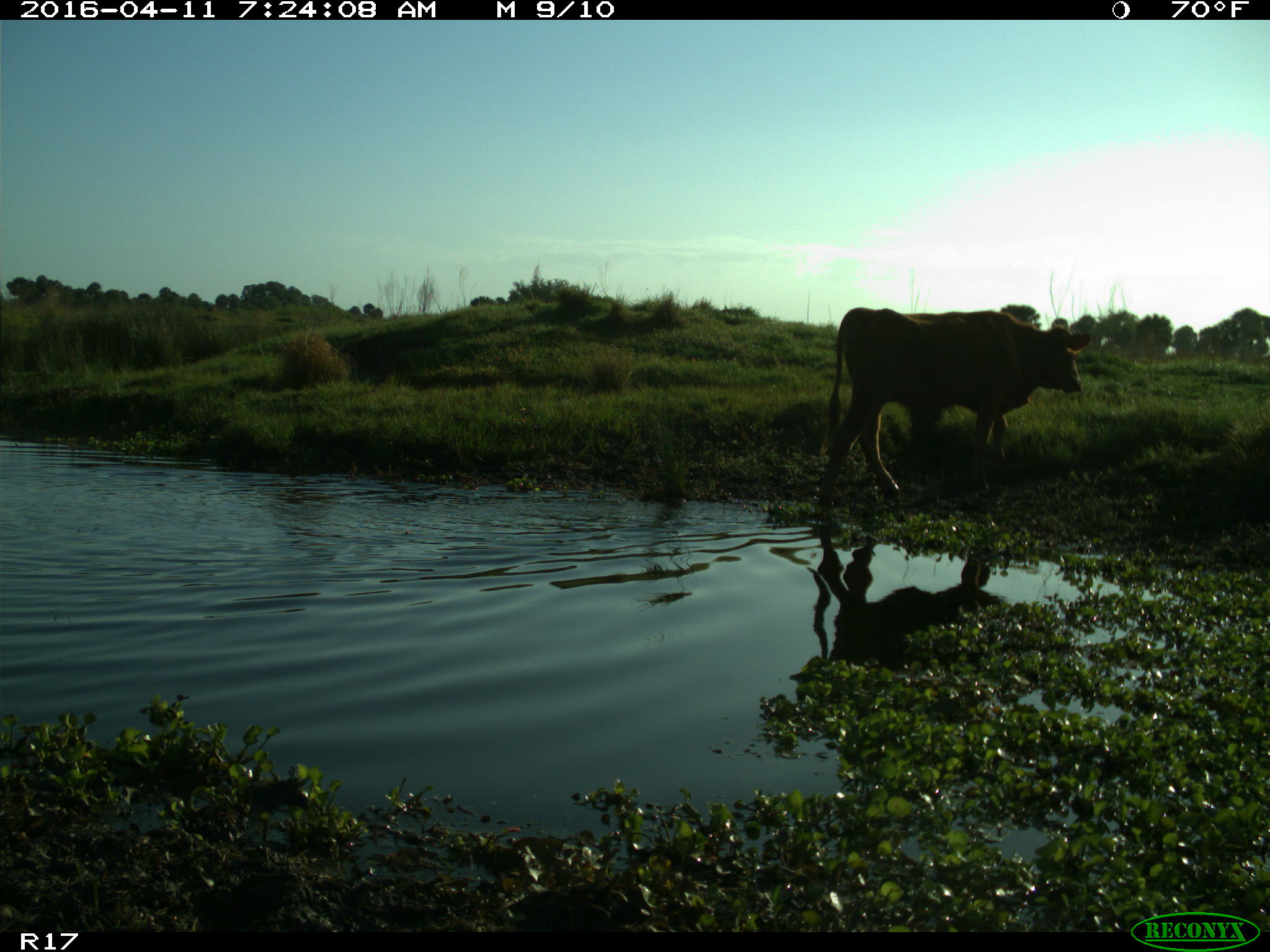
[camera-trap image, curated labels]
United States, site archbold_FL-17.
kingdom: Animalia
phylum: Chordata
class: Mammalia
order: Artiodactyla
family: Bovidae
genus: Bos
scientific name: Bos taurus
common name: domestic cow